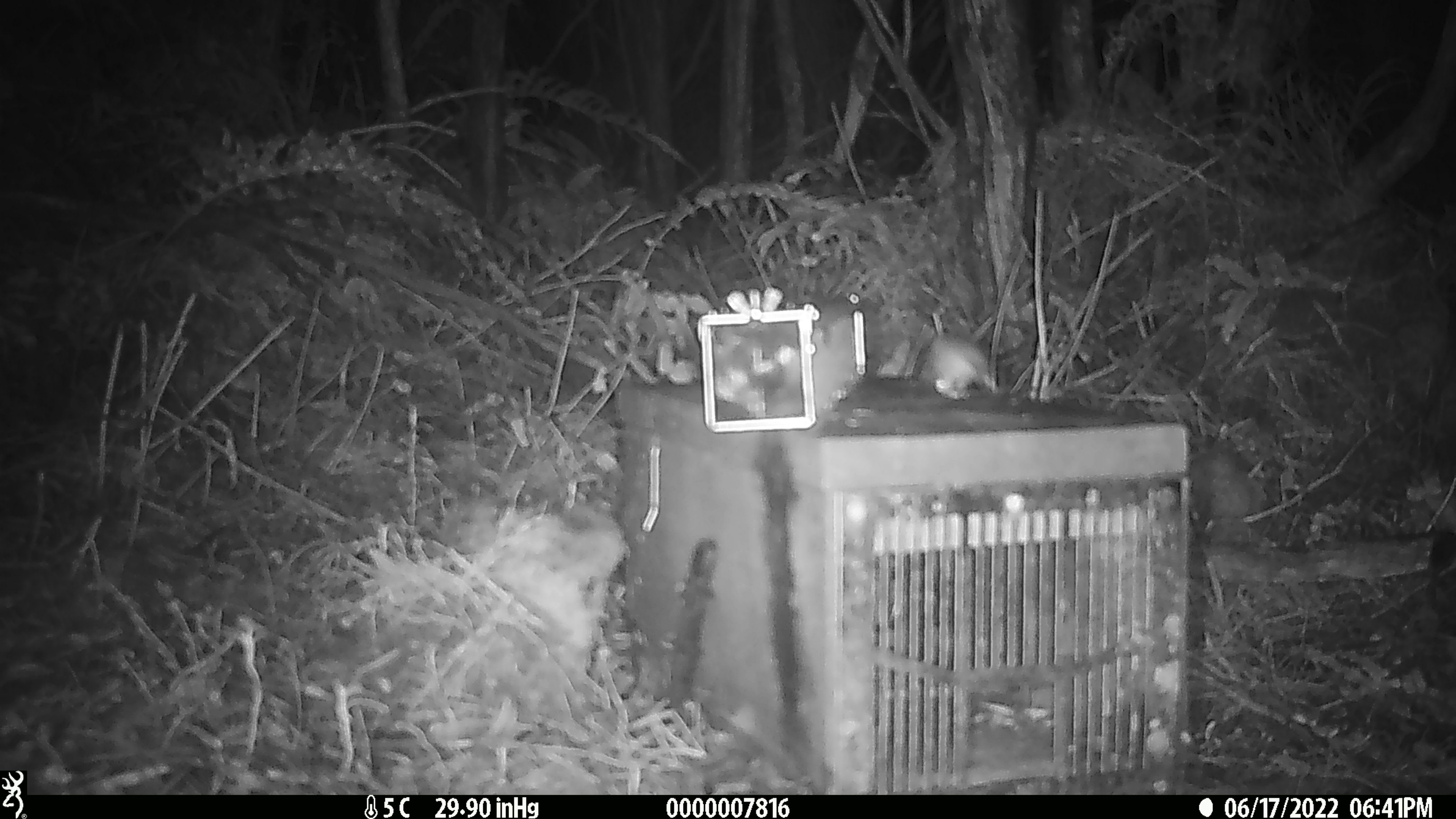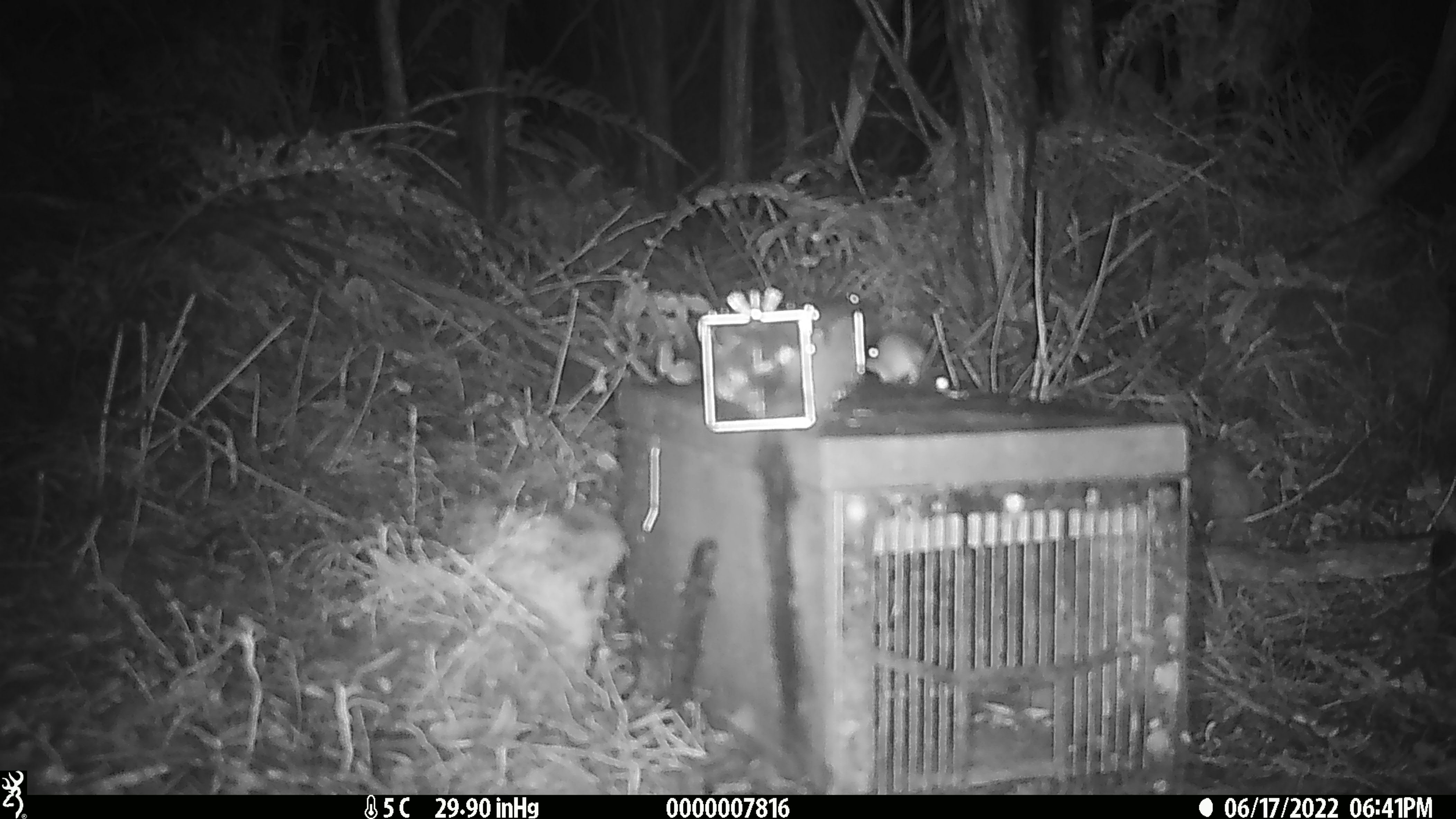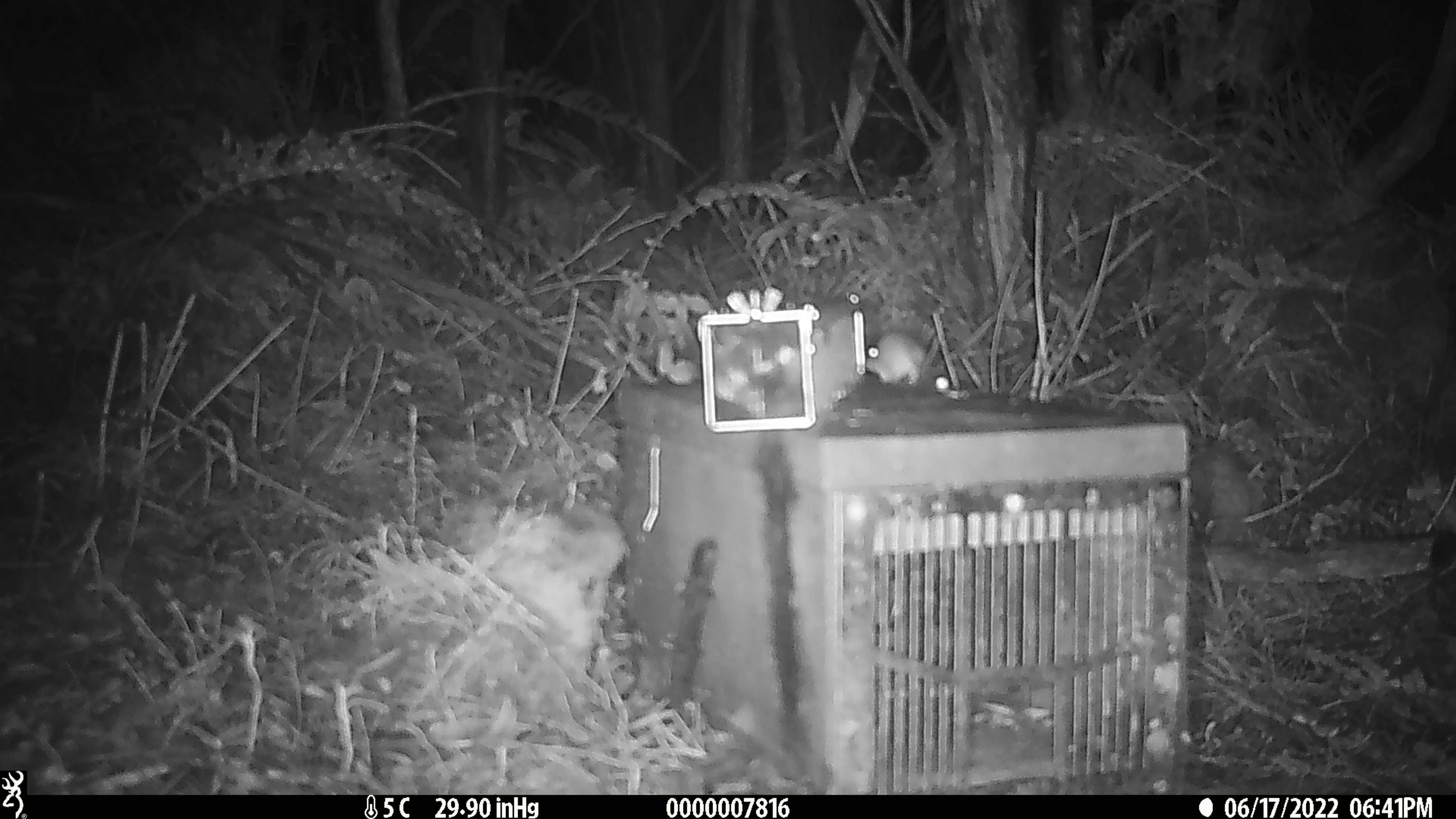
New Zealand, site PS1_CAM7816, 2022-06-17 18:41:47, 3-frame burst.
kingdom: Animalia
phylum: Chordata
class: Mammalia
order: Rodentia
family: Muridae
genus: Mus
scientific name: Mus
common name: mouse